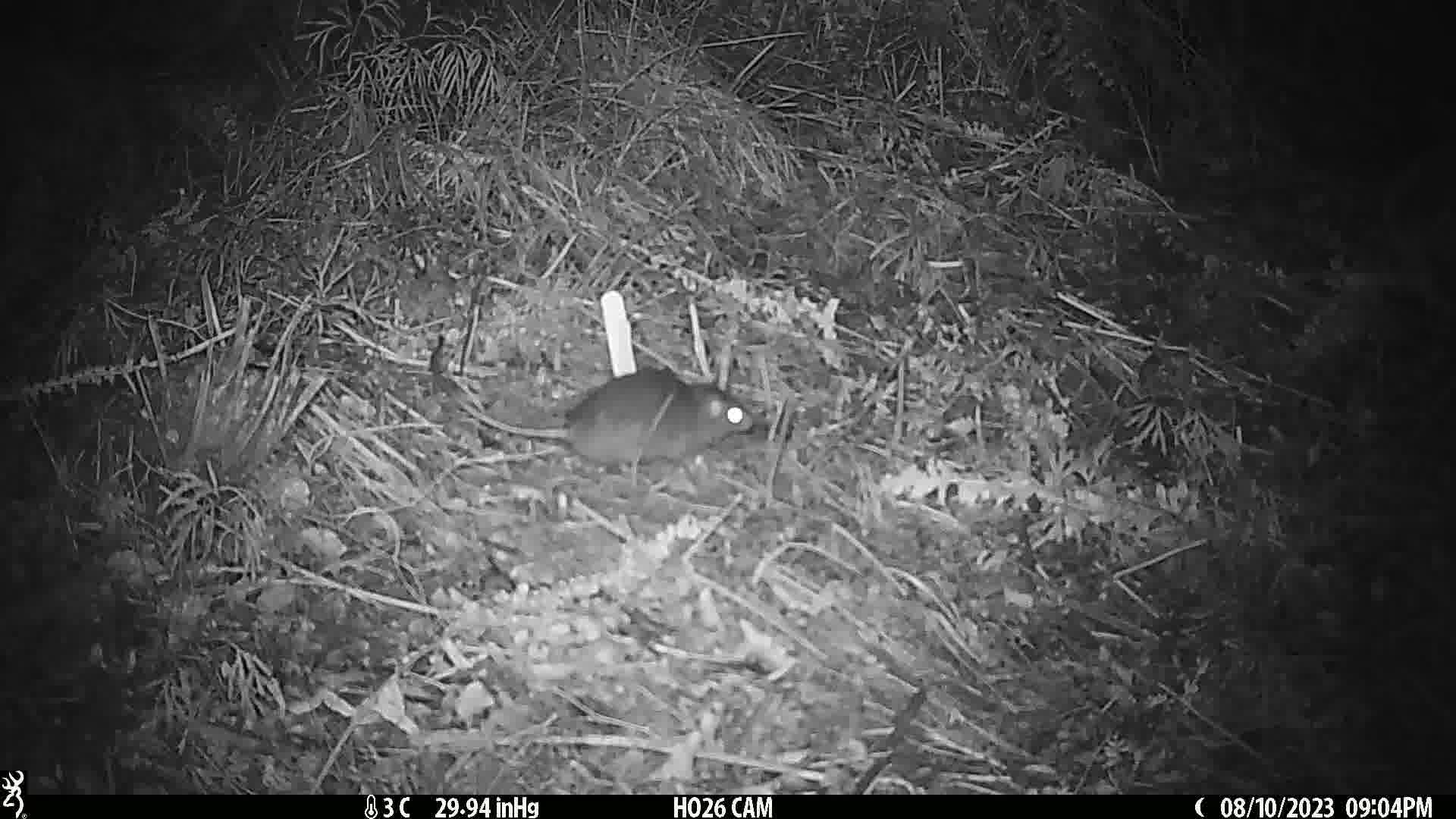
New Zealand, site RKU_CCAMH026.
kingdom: Animalia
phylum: Chordata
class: Mammalia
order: Rodentia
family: Muridae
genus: Rattus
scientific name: Rattus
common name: rat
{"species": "rat (Rattus)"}